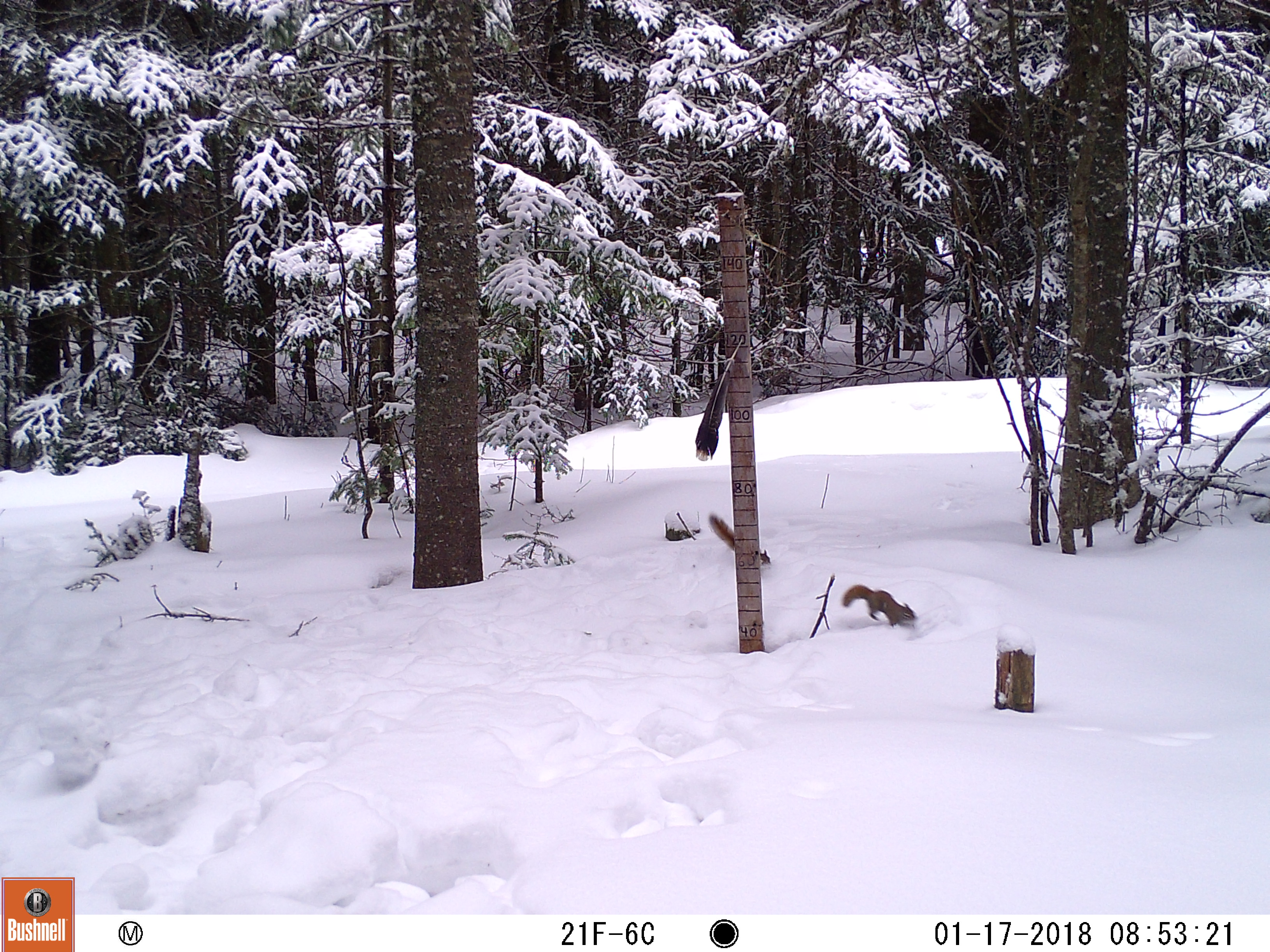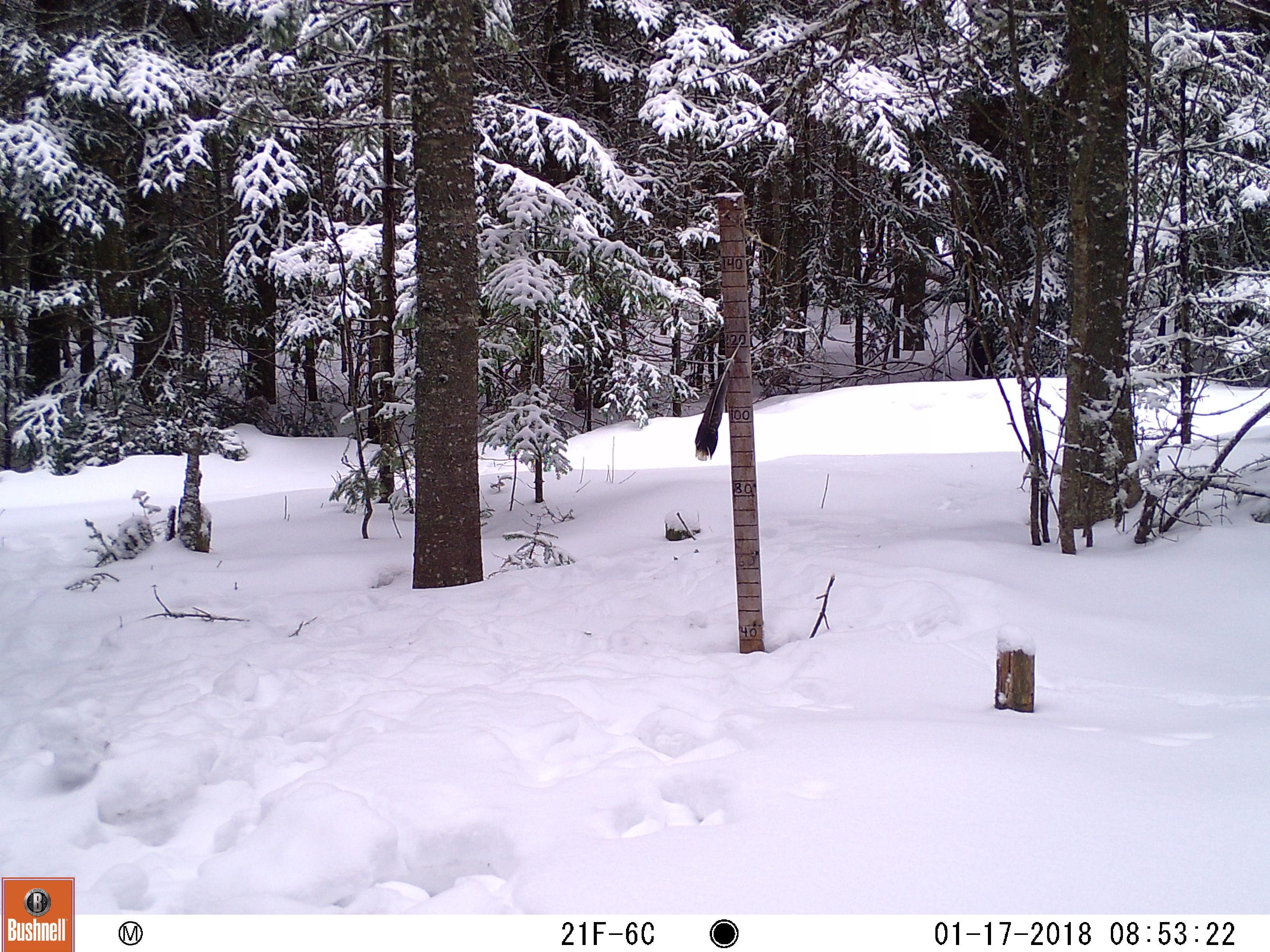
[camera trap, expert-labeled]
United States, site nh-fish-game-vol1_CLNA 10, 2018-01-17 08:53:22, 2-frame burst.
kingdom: Animalia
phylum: Chordata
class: Mammalia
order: Rodentia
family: Sciuridae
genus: Tamiasciurus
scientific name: Tamiasciurus hudsonicus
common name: red squirrel